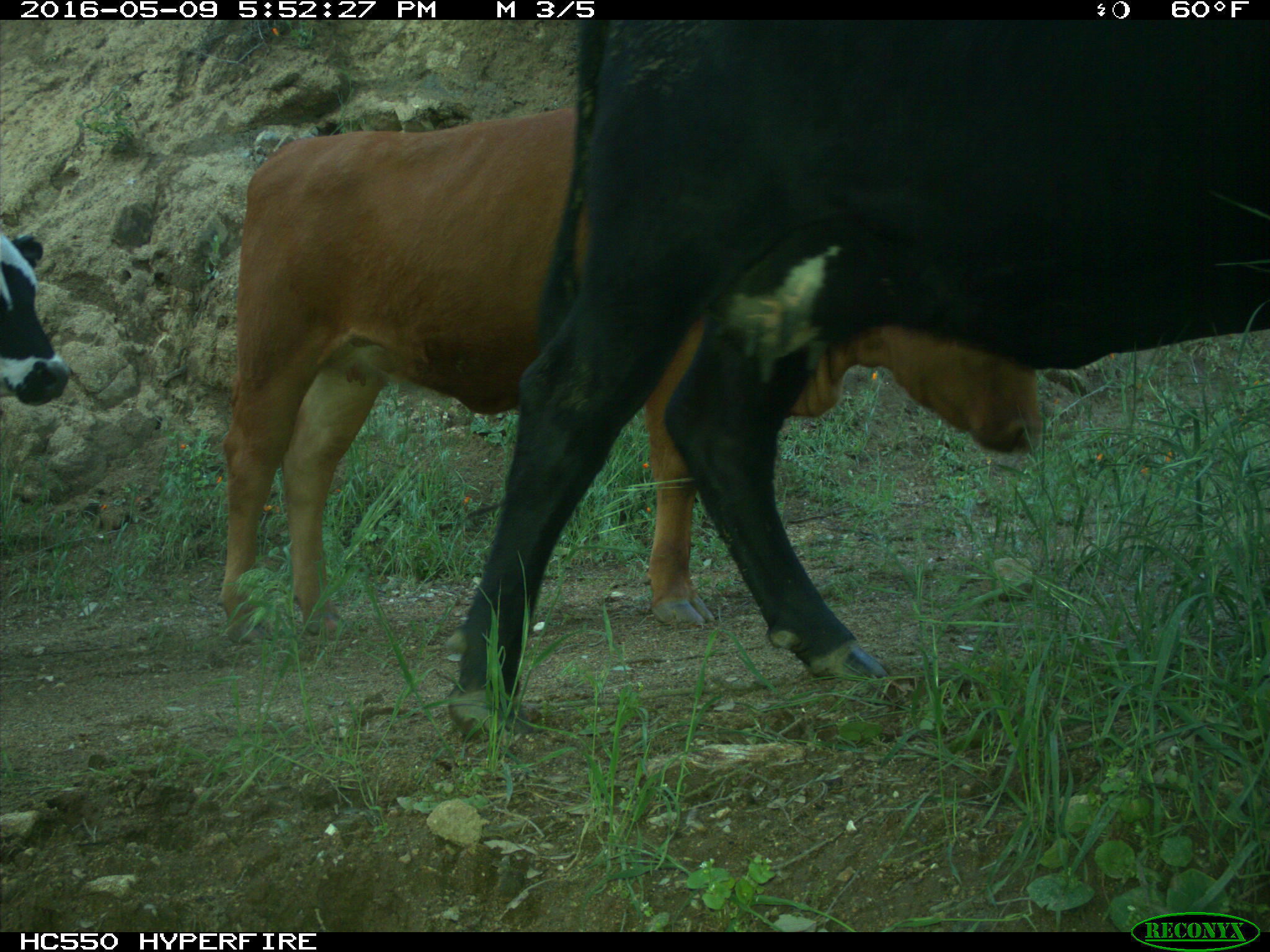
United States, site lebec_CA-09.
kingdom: Animalia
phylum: Chordata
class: Mammalia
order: Artiodactyla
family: Bovidae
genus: Bos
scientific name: Bos taurus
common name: domestic cow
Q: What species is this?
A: Bos taurus (domestic cow).